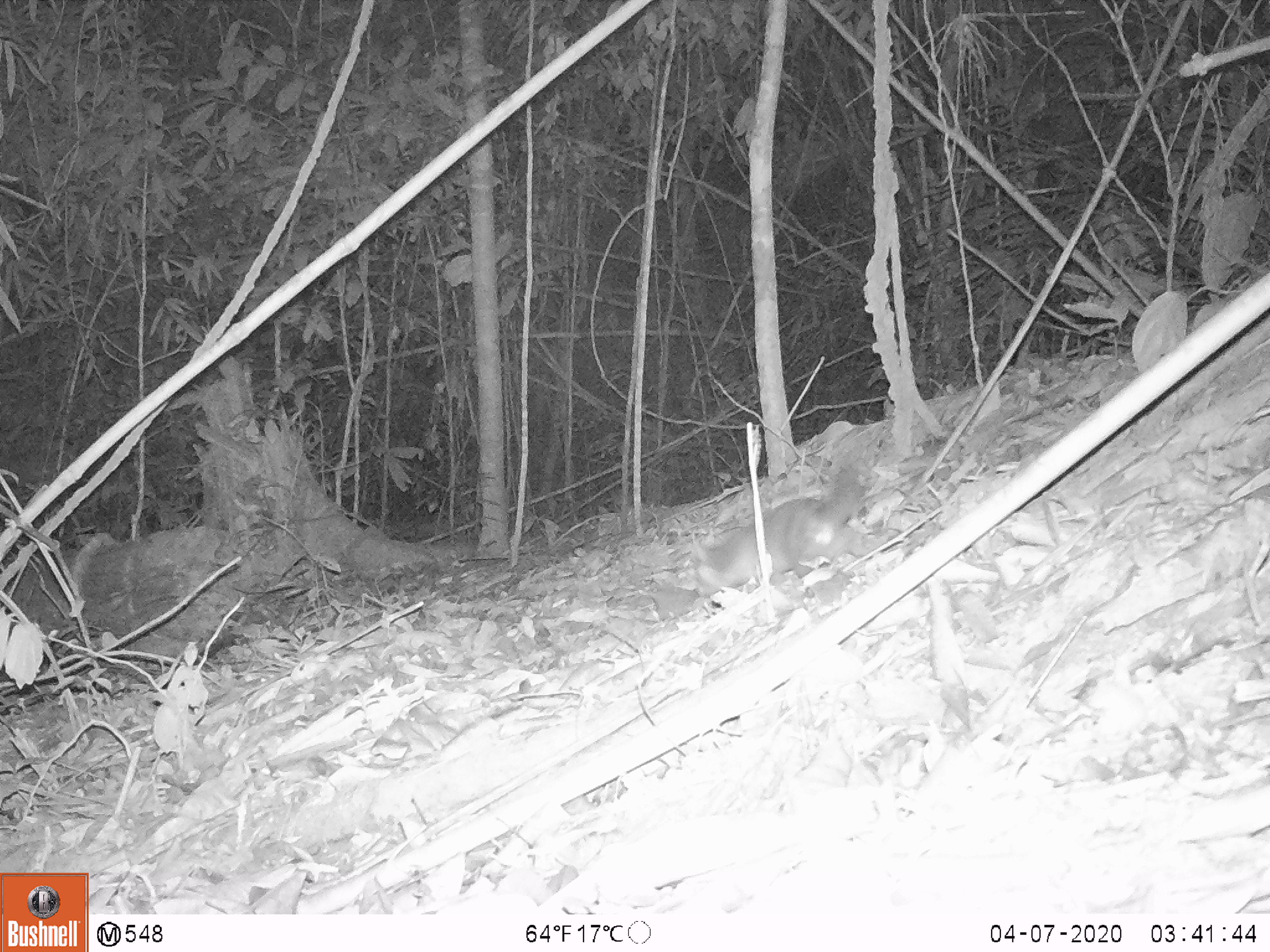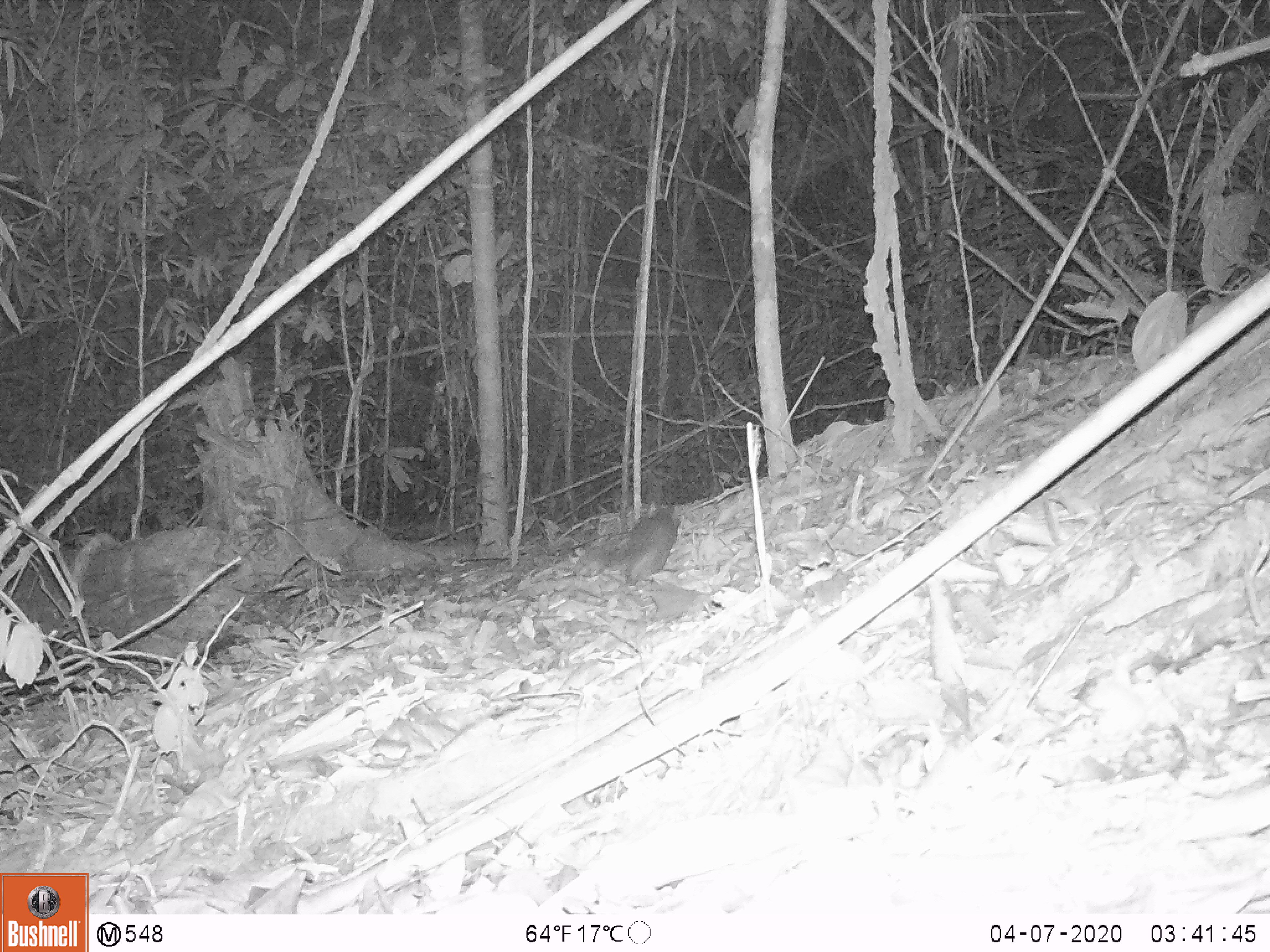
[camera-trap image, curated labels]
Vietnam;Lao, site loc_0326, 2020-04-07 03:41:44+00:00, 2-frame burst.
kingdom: Animalia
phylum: Chordata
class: Mammalia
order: Carnivora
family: Mustelidae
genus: Melogale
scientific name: Melogale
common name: ferret badger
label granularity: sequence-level